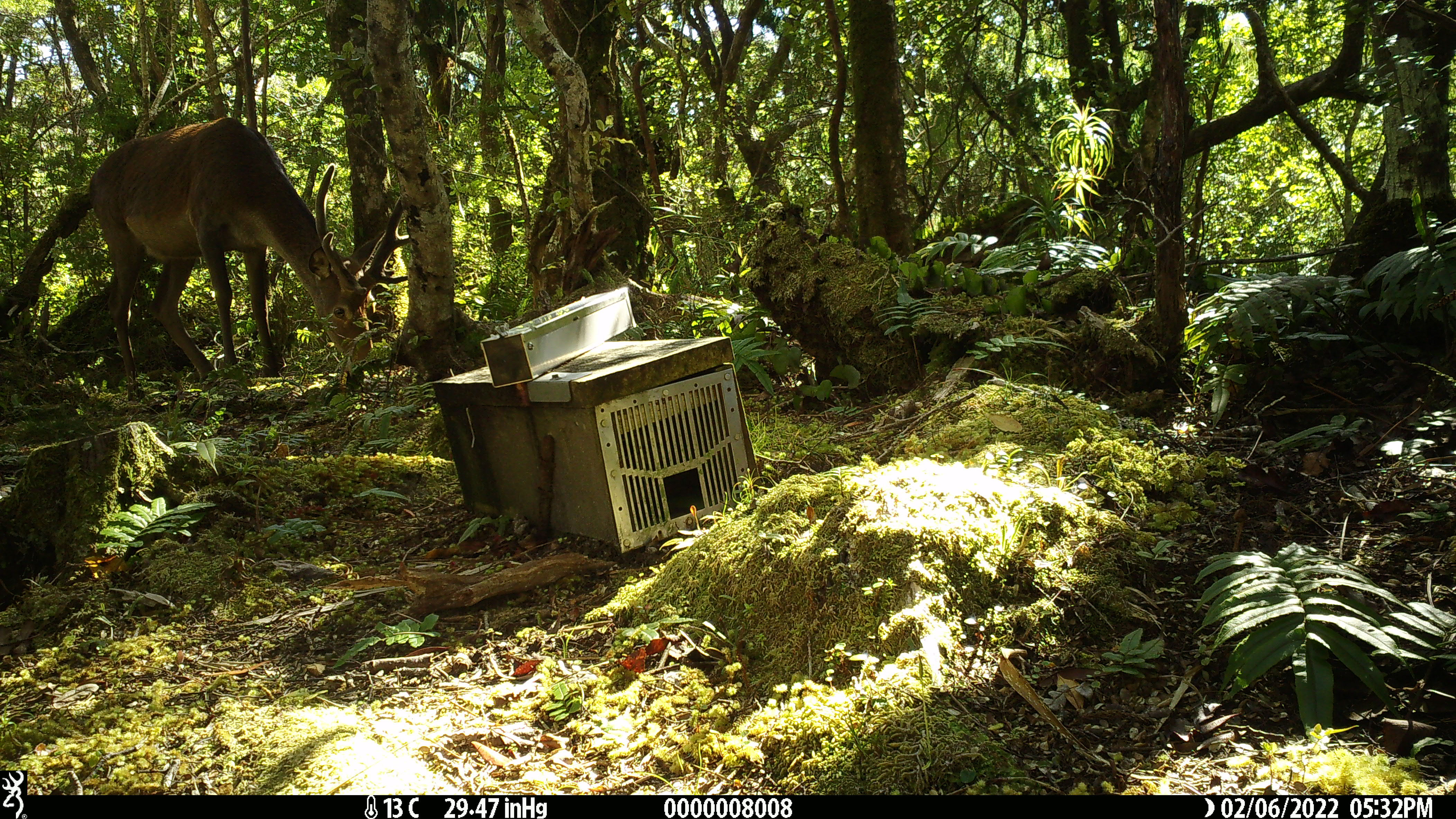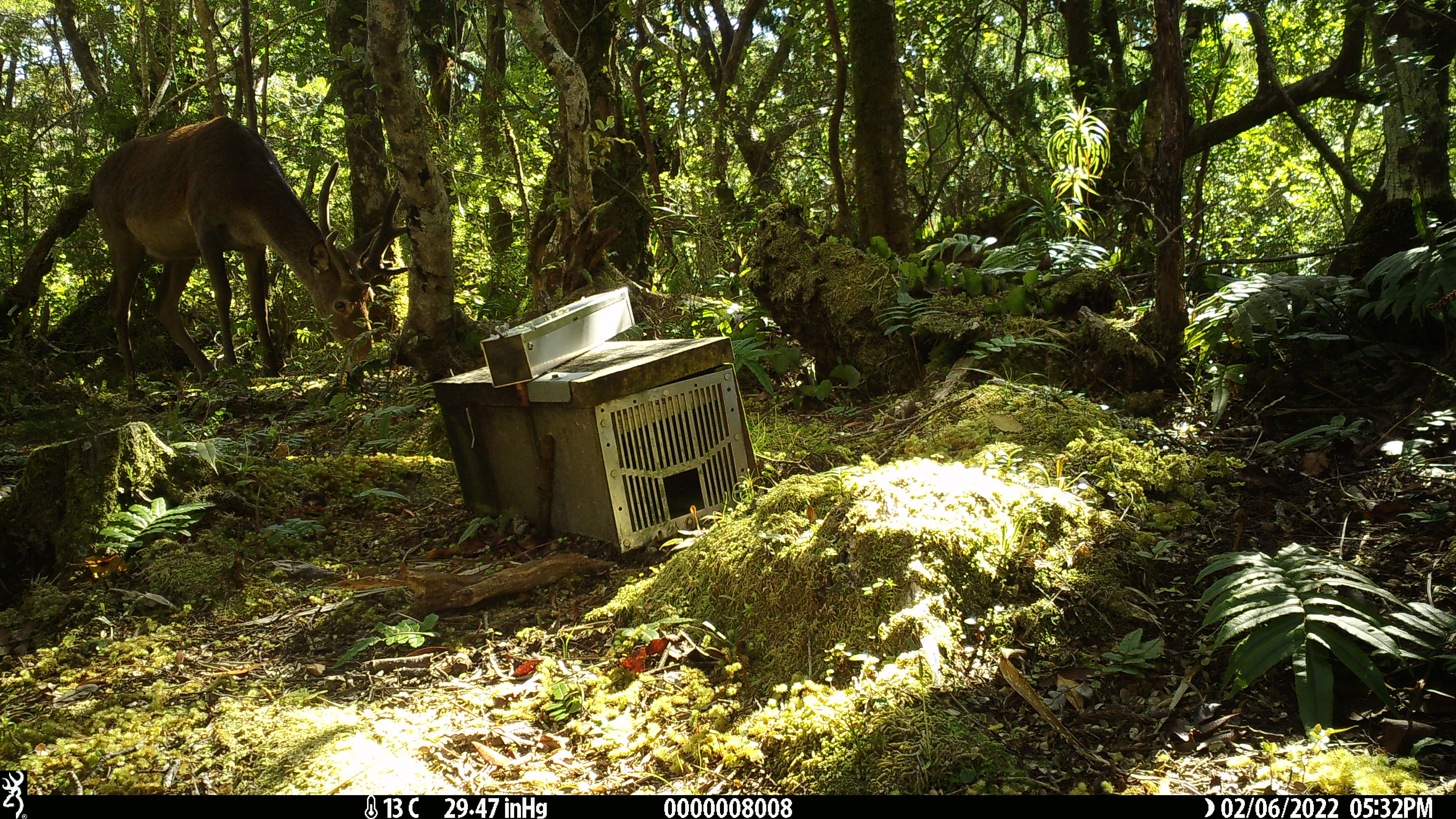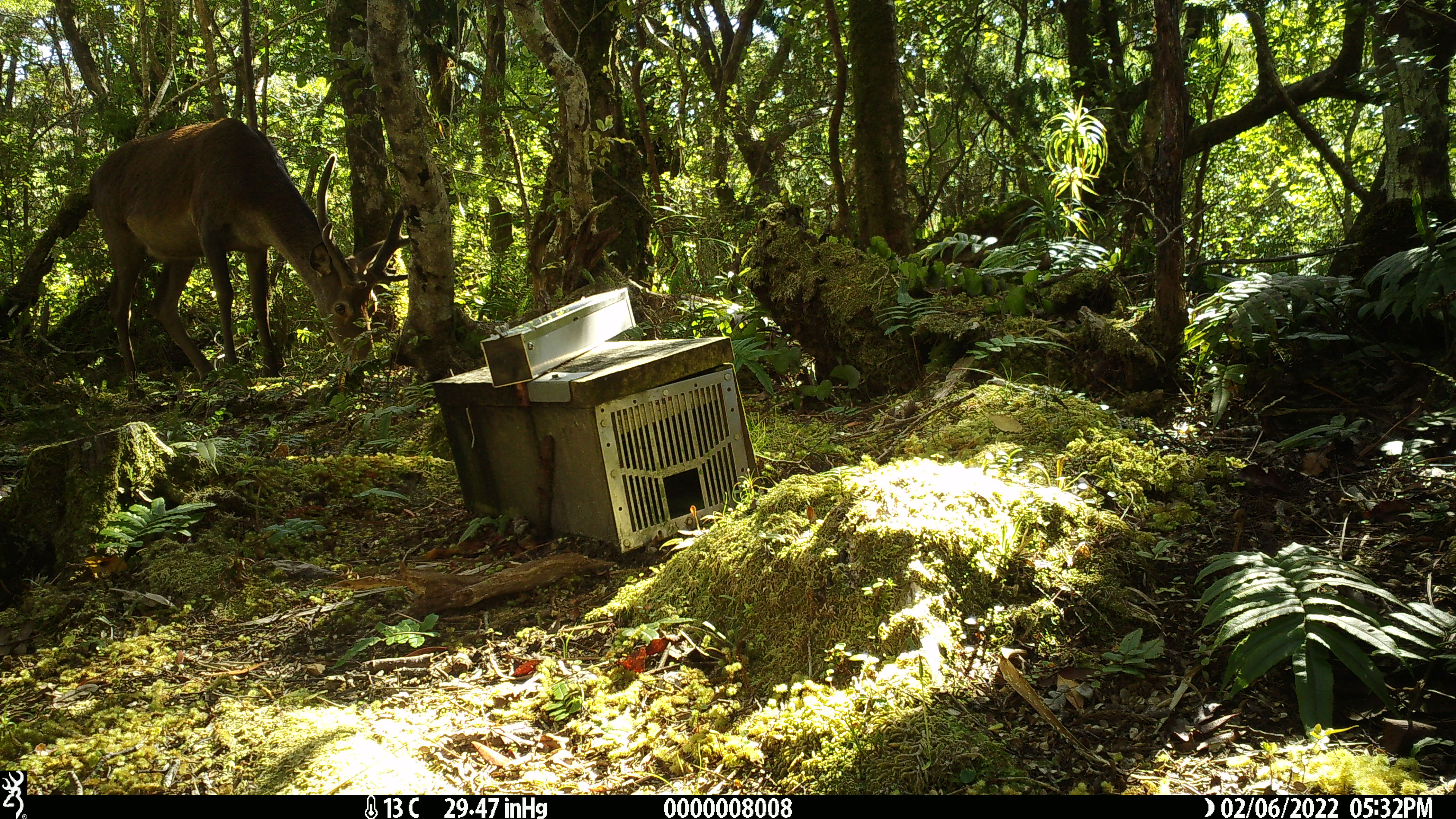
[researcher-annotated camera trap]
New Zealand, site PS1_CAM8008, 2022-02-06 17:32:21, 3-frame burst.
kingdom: Animalia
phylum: Chordata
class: Mammalia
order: Artiodactyla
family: Cervidae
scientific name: Cervidae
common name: deer